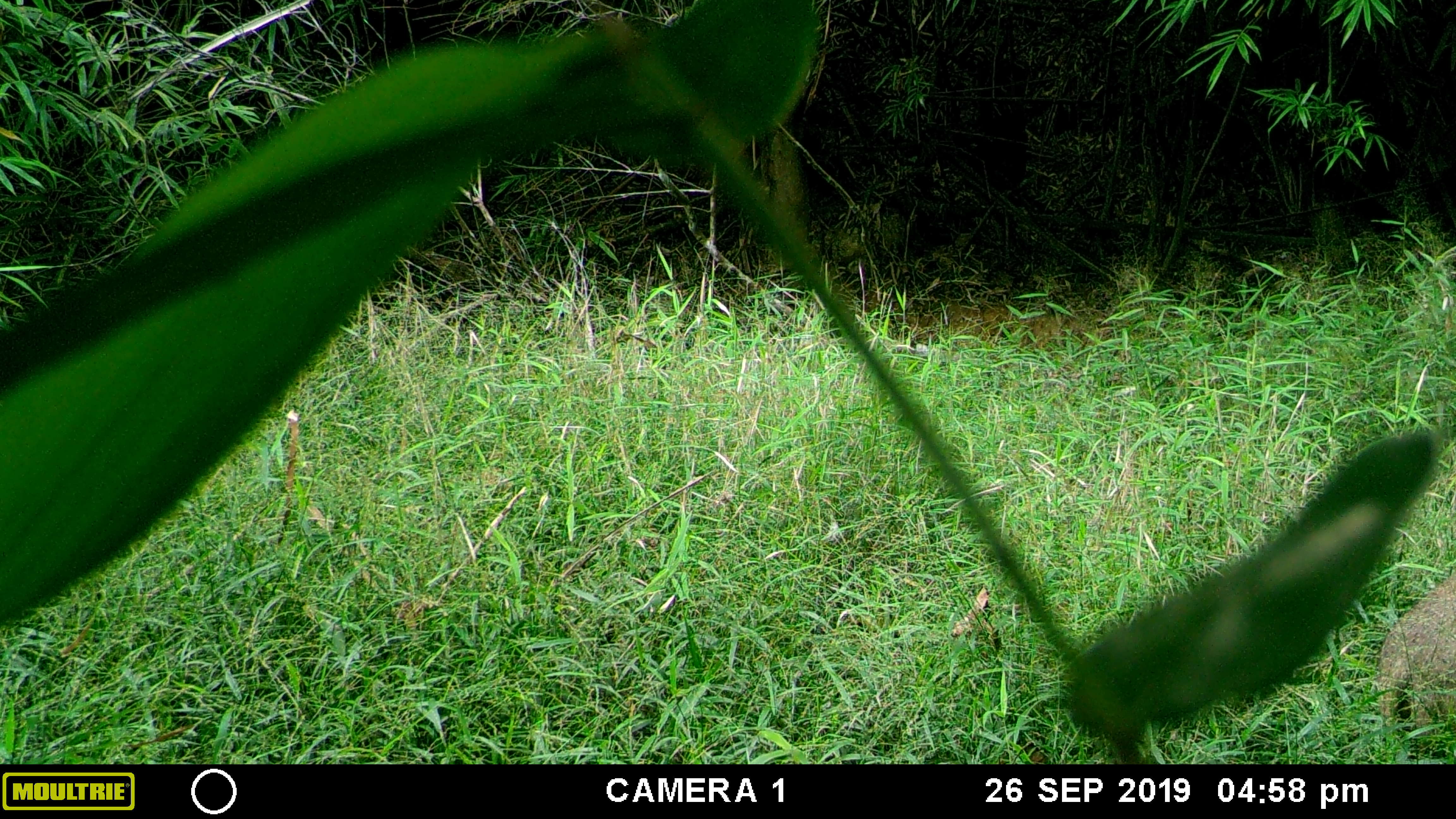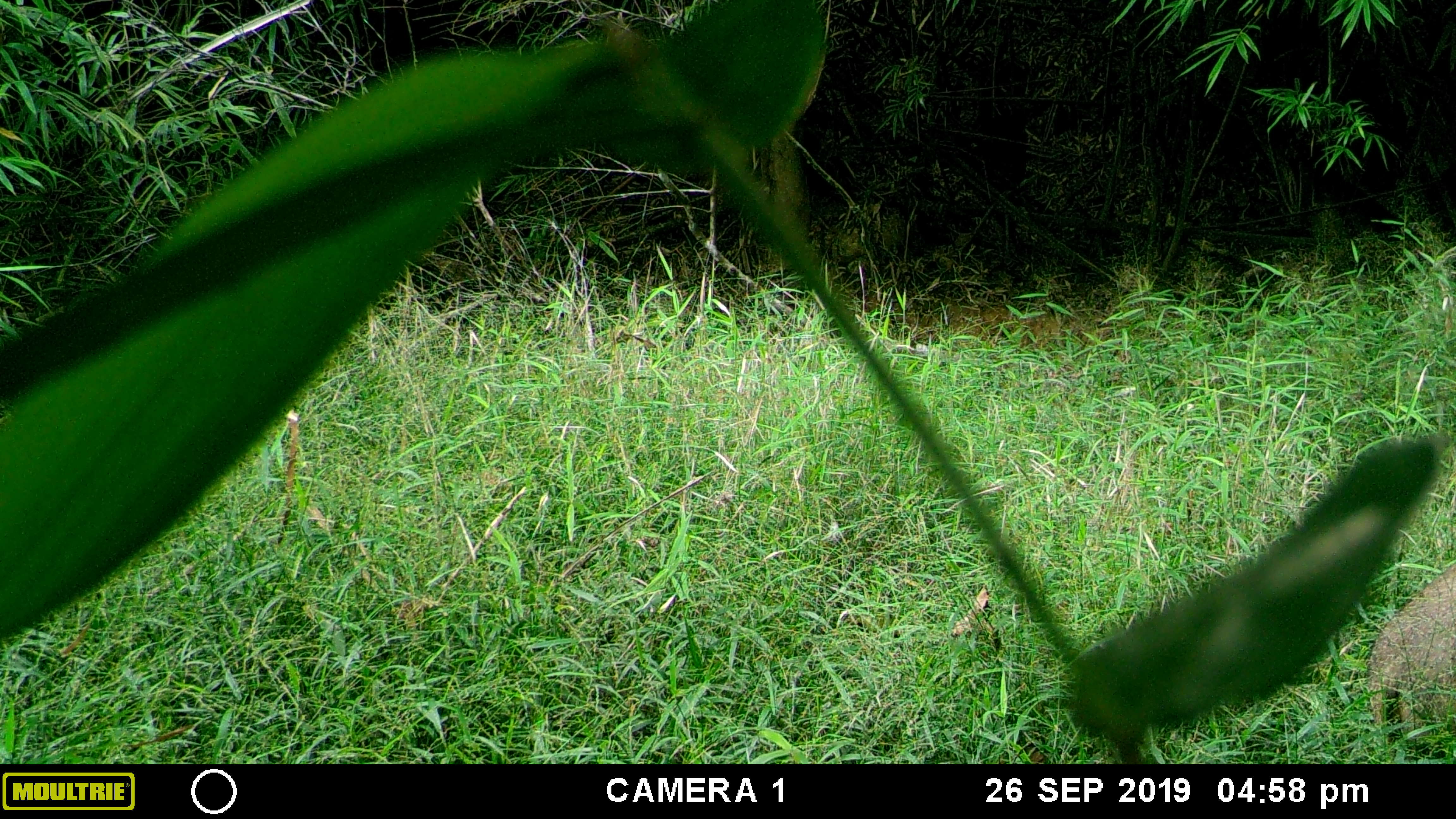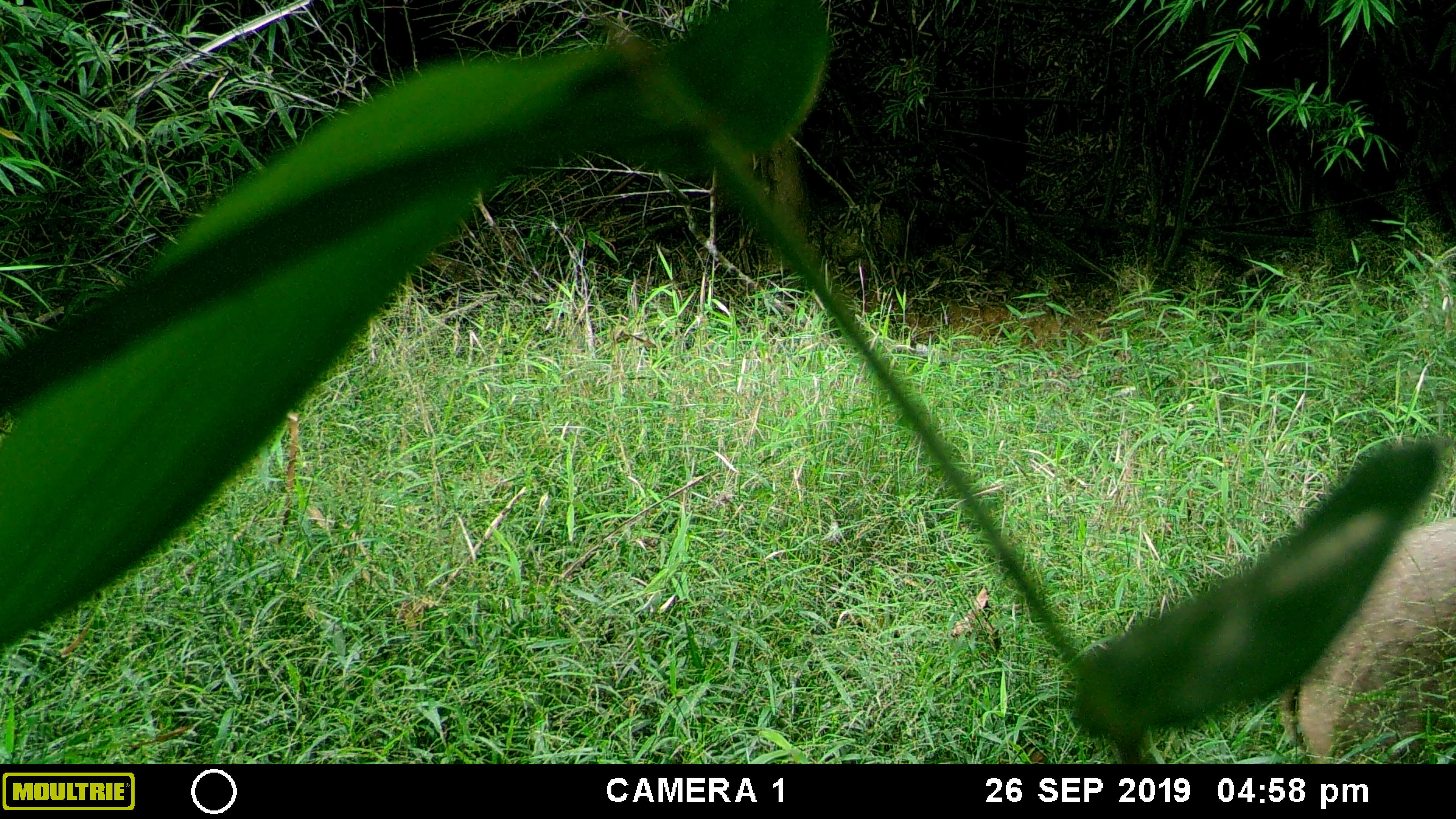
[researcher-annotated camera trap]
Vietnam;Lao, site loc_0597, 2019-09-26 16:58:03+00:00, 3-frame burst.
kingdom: Animalia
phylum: Chordata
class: Mammalia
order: Artiodactyla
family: Suidae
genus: Sus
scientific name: Sus scrofa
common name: eurasian wild pig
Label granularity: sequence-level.